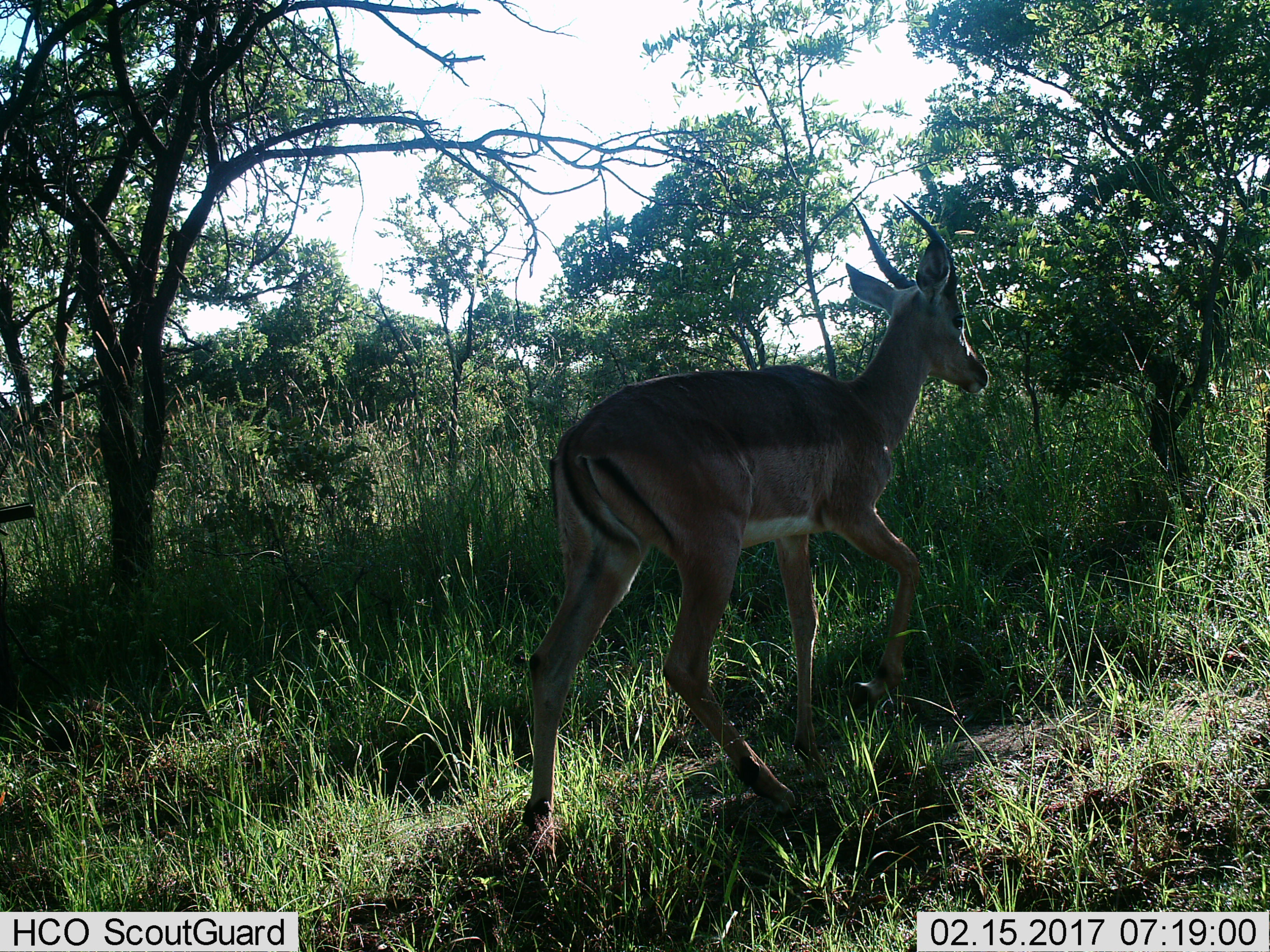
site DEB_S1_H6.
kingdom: Animalia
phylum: Chordata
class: Mammalia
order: Artiodactyla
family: Bovidae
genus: Aepyceros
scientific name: Aepyceros melampus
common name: impala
Impala (Aepyceros melampus), count 1. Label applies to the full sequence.